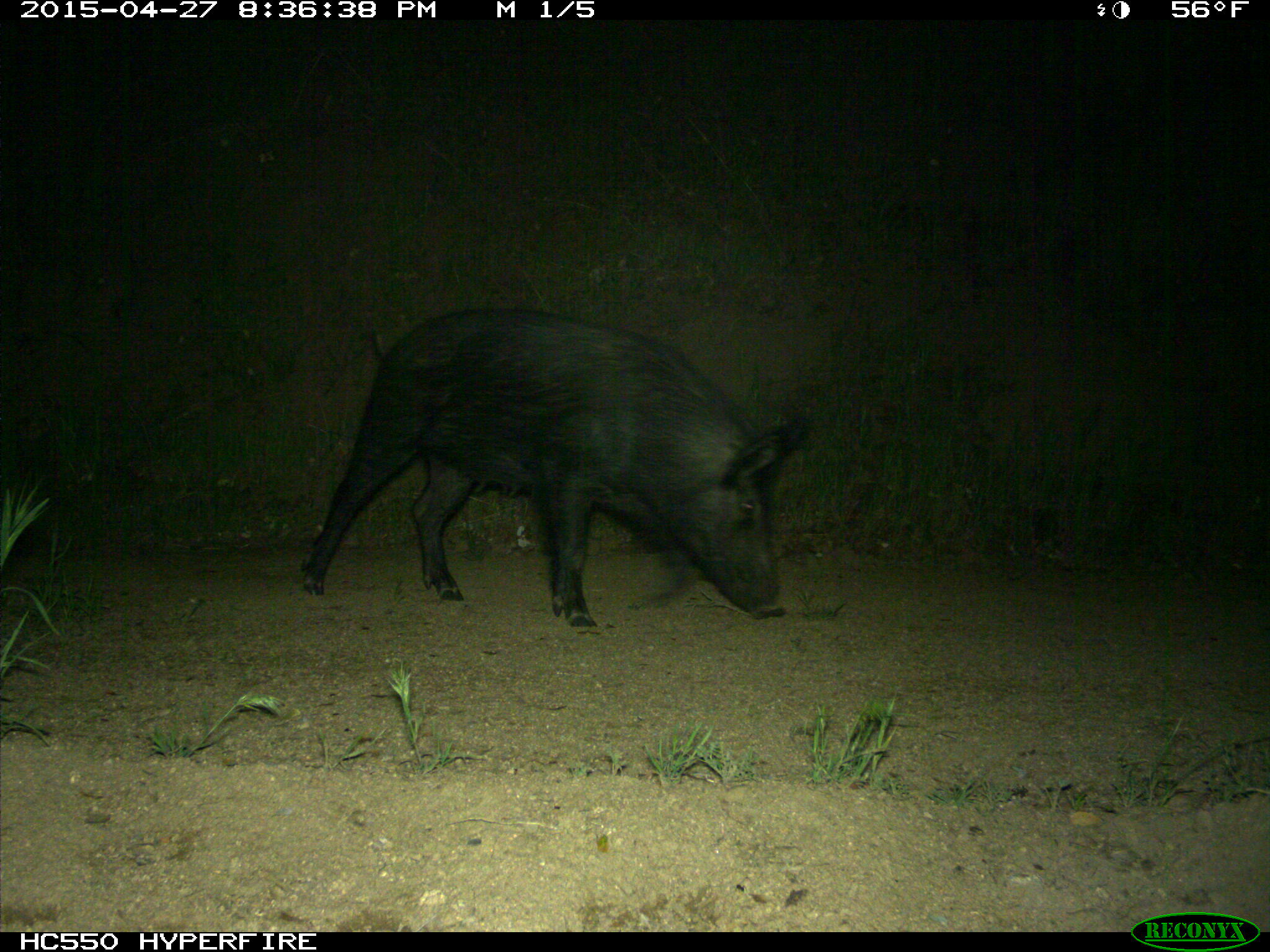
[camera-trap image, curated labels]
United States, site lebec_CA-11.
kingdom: Animalia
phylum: Chordata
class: Mammalia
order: Artiodactyla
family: Suidae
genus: Sus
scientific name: Sus scrofa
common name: wild boar